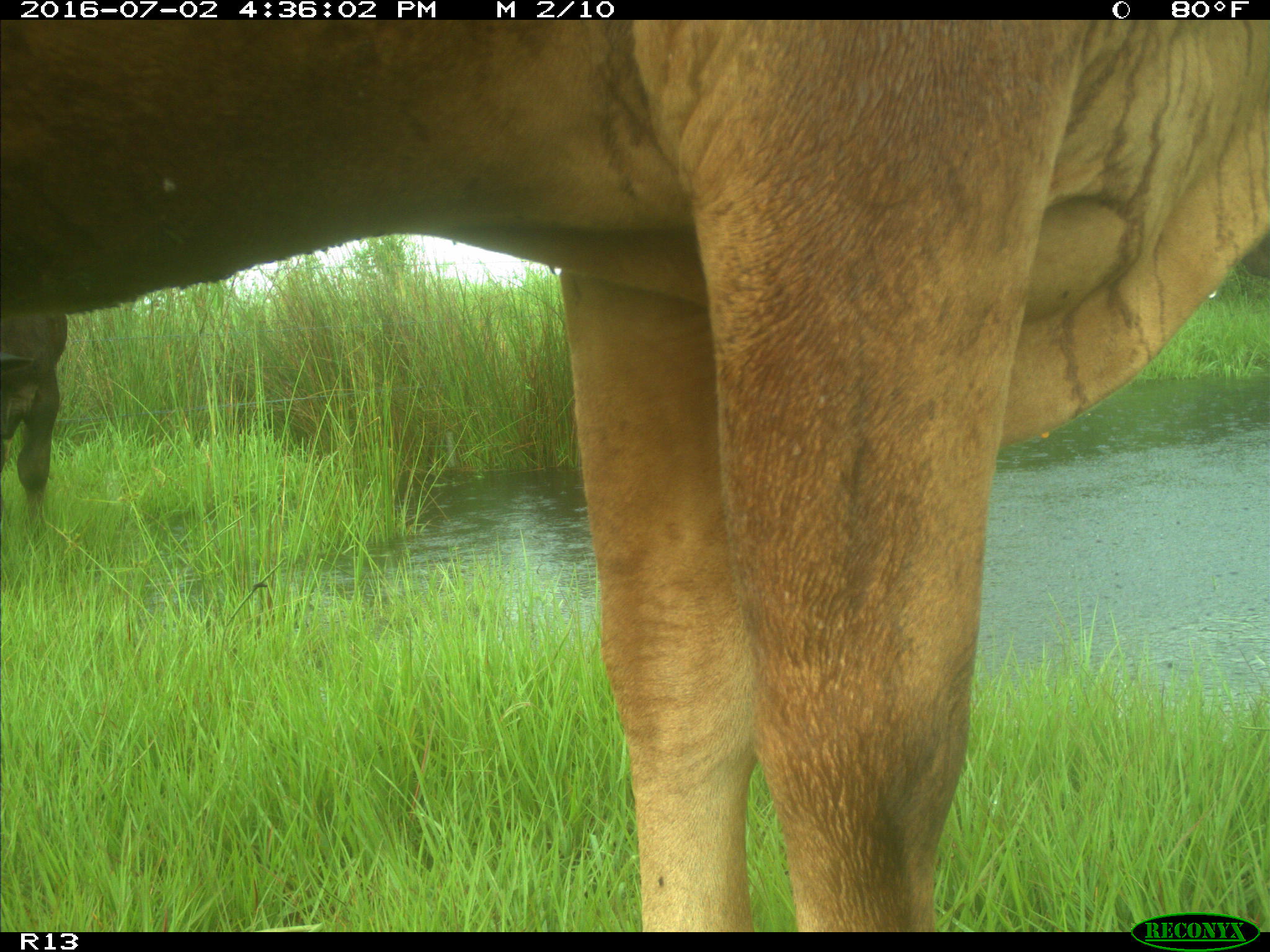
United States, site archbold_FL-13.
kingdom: Animalia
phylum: Chordata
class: Mammalia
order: Artiodactyla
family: Bovidae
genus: Bos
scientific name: Bos taurus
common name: domestic cow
Bos taurus (domestic cow).